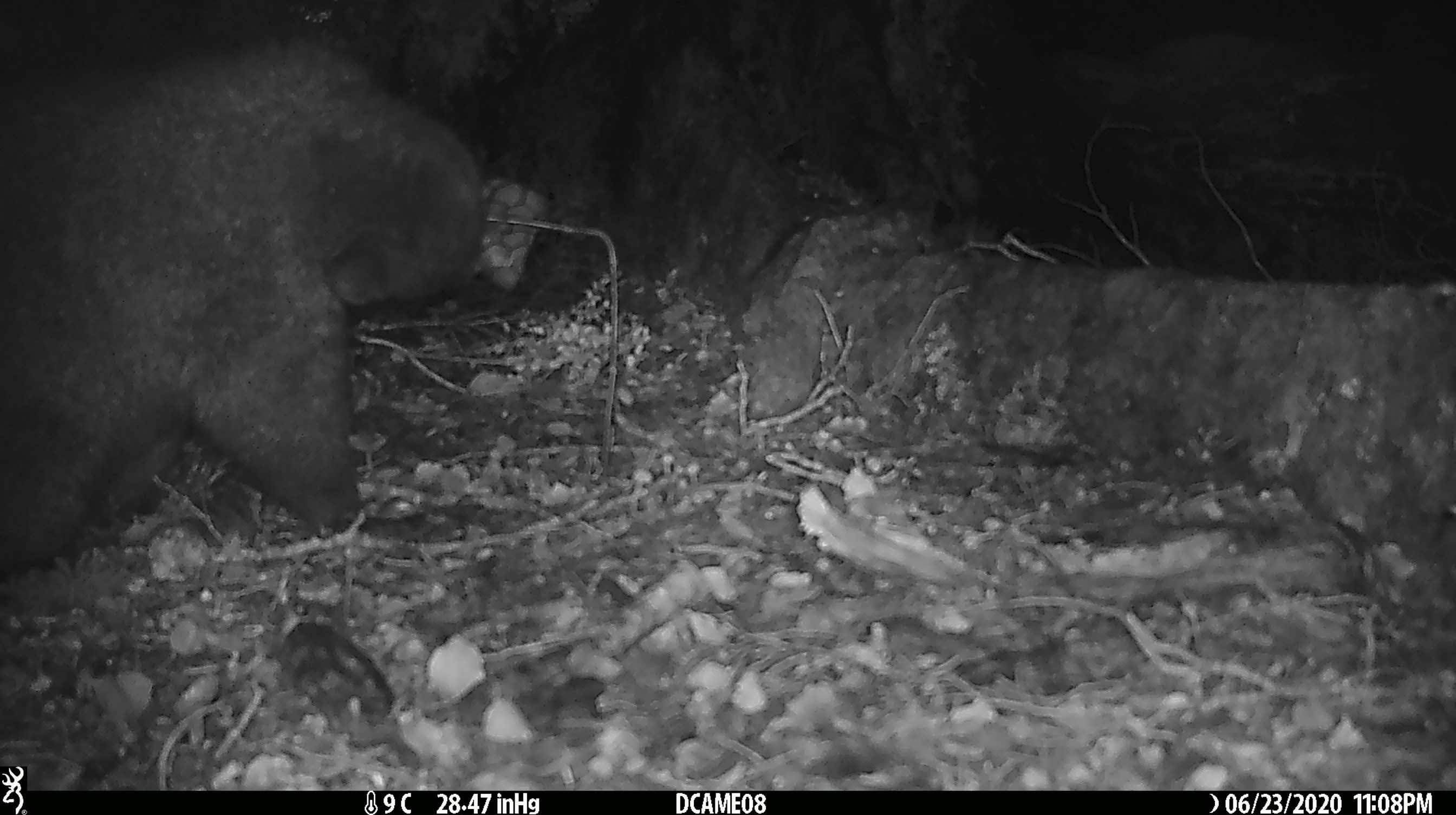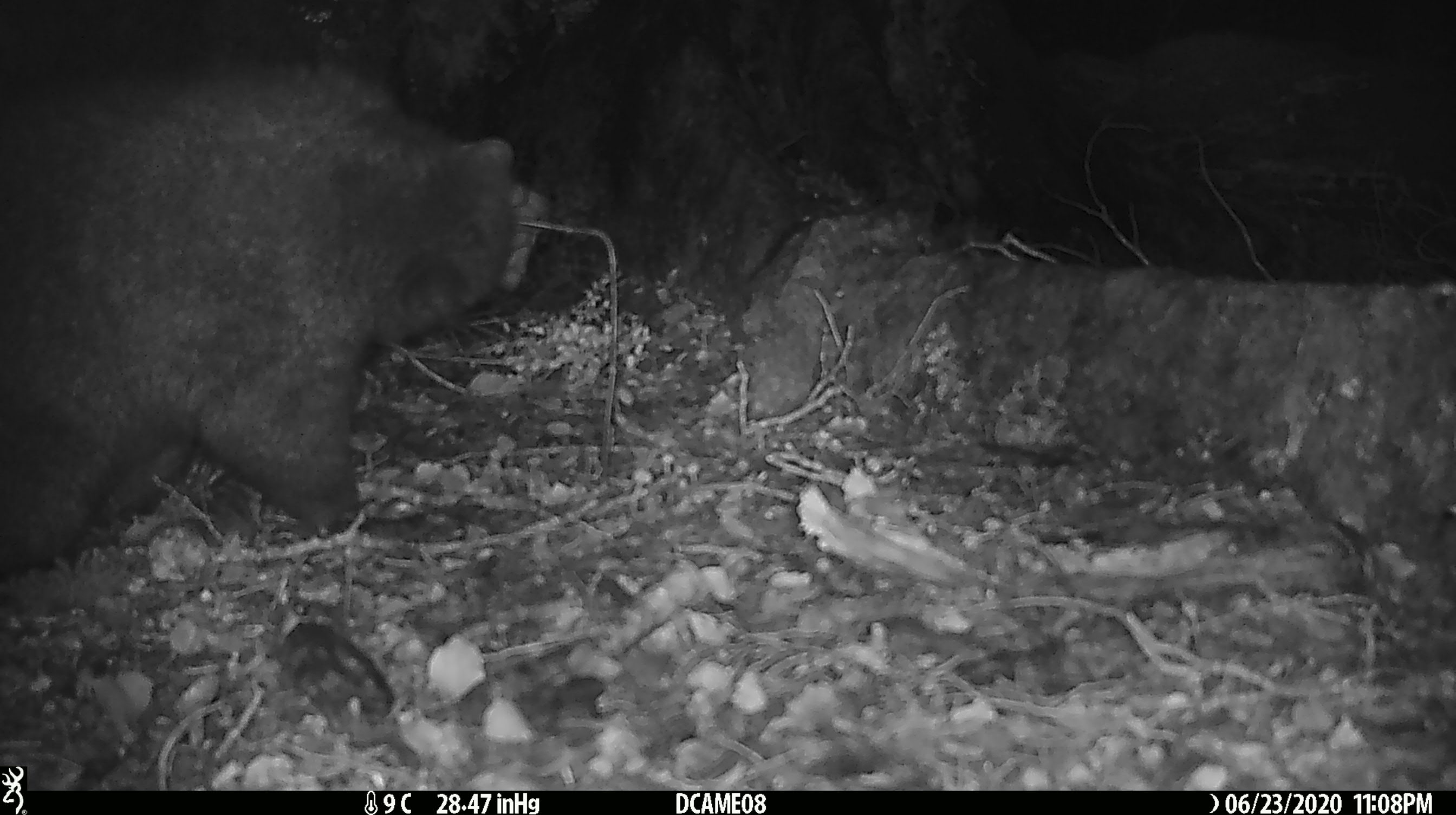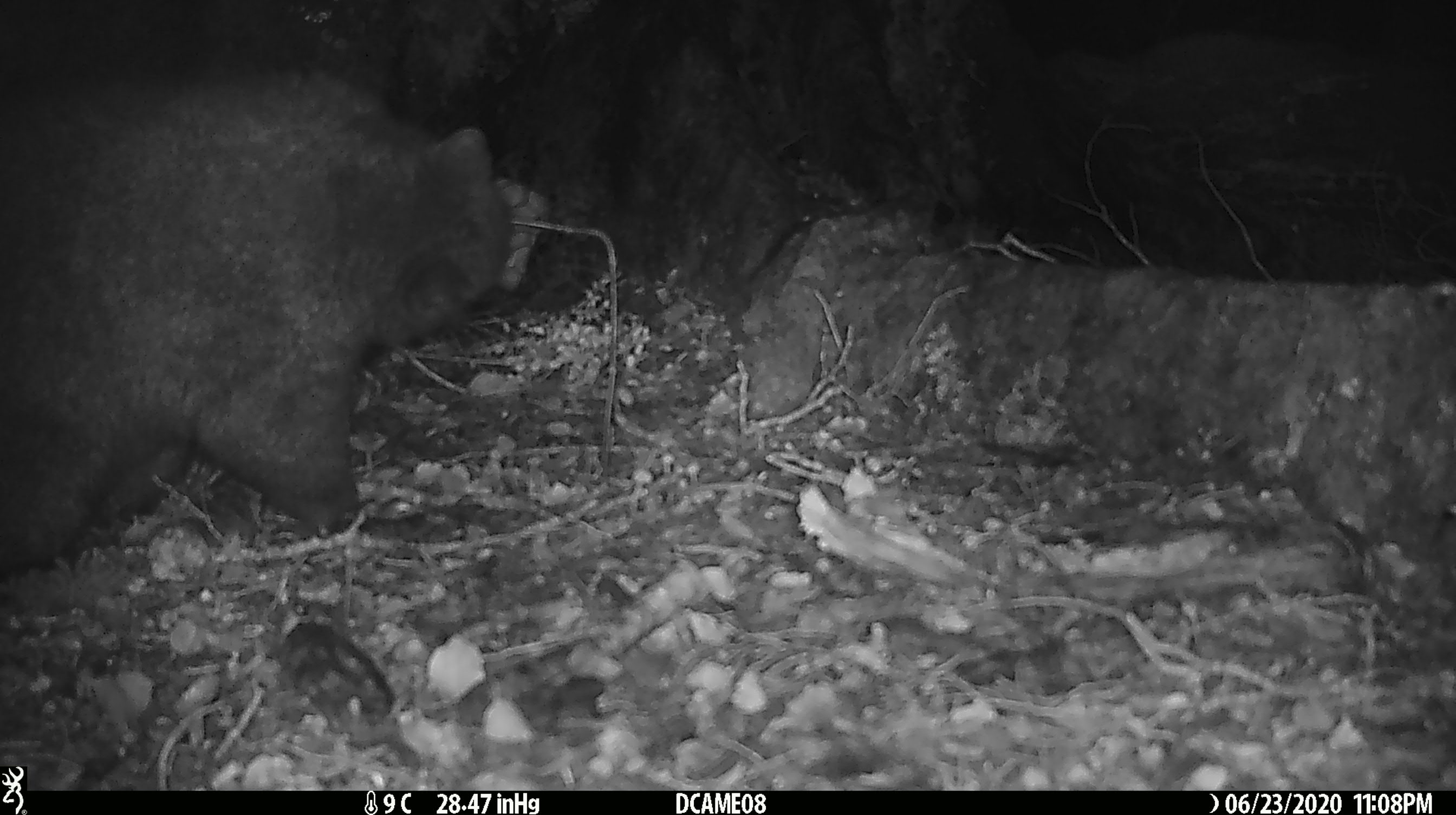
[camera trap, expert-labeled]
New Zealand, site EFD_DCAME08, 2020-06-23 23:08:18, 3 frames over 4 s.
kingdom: Animalia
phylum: Chordata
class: Mammalia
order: Diprotodontia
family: Phalangeridae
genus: Trichosurus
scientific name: Trichosurus vulpecula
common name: common brushtail possum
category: possum